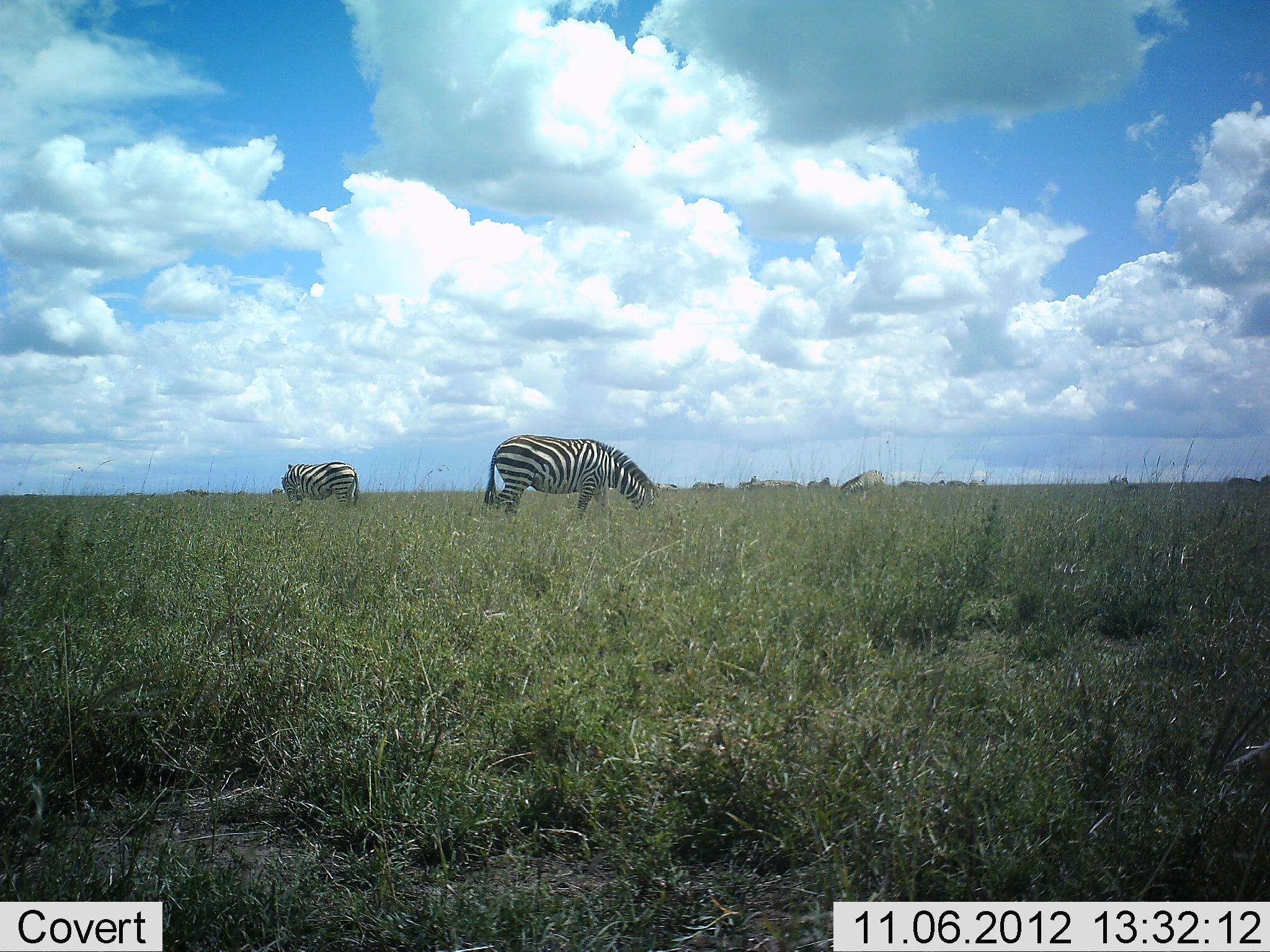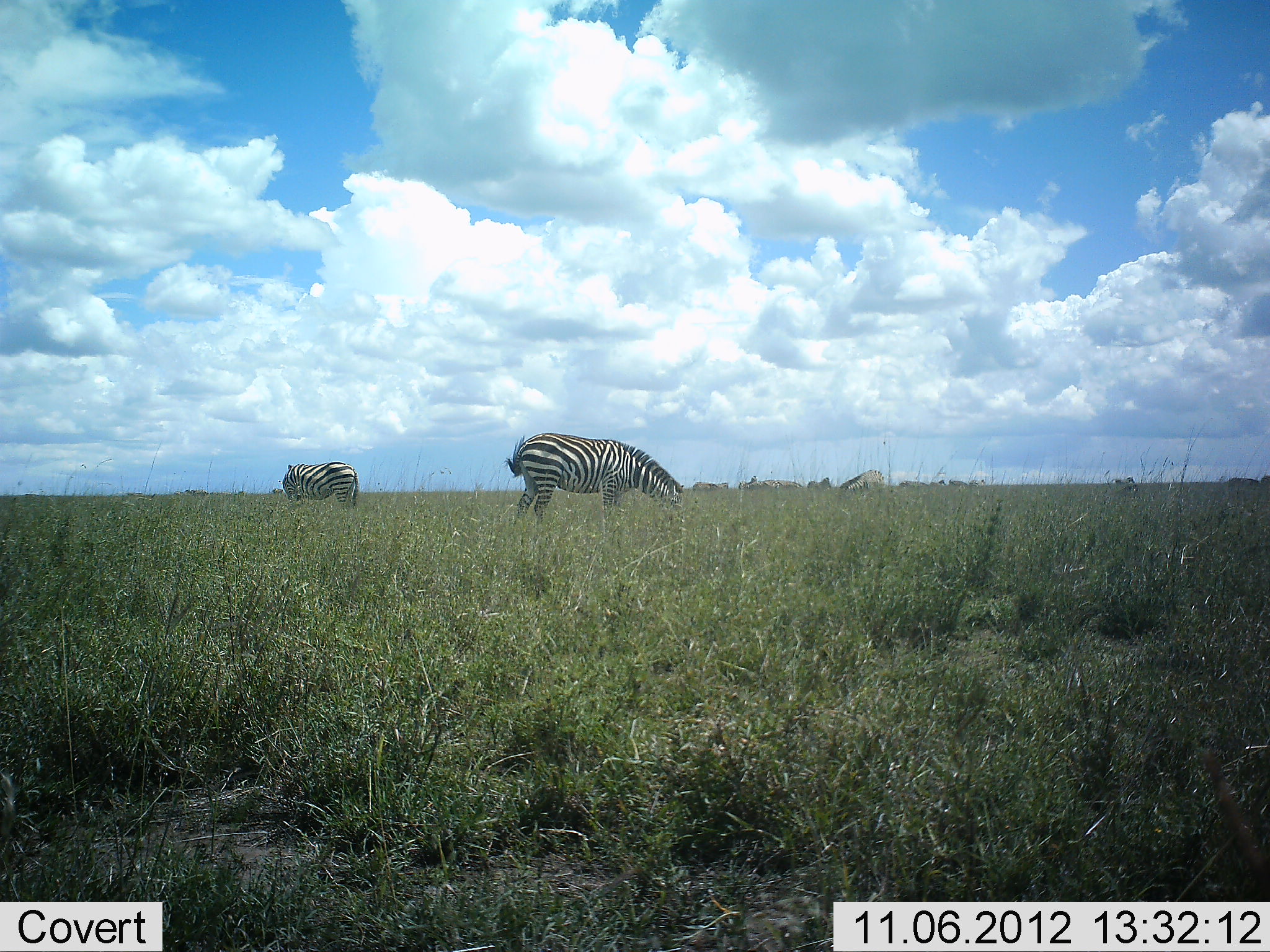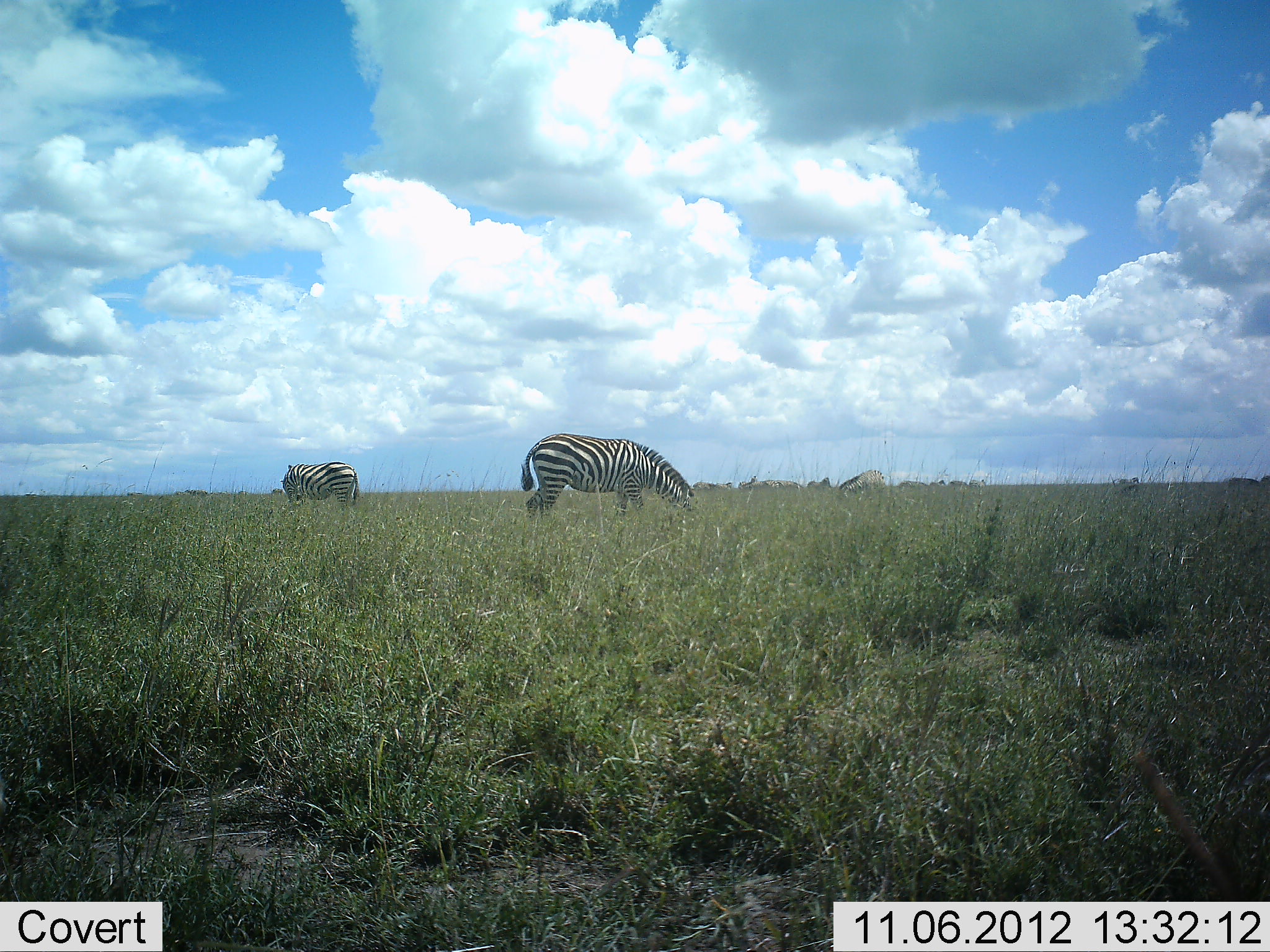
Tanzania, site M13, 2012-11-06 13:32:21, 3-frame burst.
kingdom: Animalia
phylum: Chordata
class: Mammalia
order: Perissodactyla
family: Equidae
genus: Equus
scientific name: Equus quagga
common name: plains zebra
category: zebra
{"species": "zebra (plains zebra) (Equus quagga)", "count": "2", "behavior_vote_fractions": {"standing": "40%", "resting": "0%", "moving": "0%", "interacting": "0%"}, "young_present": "0%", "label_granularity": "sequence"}